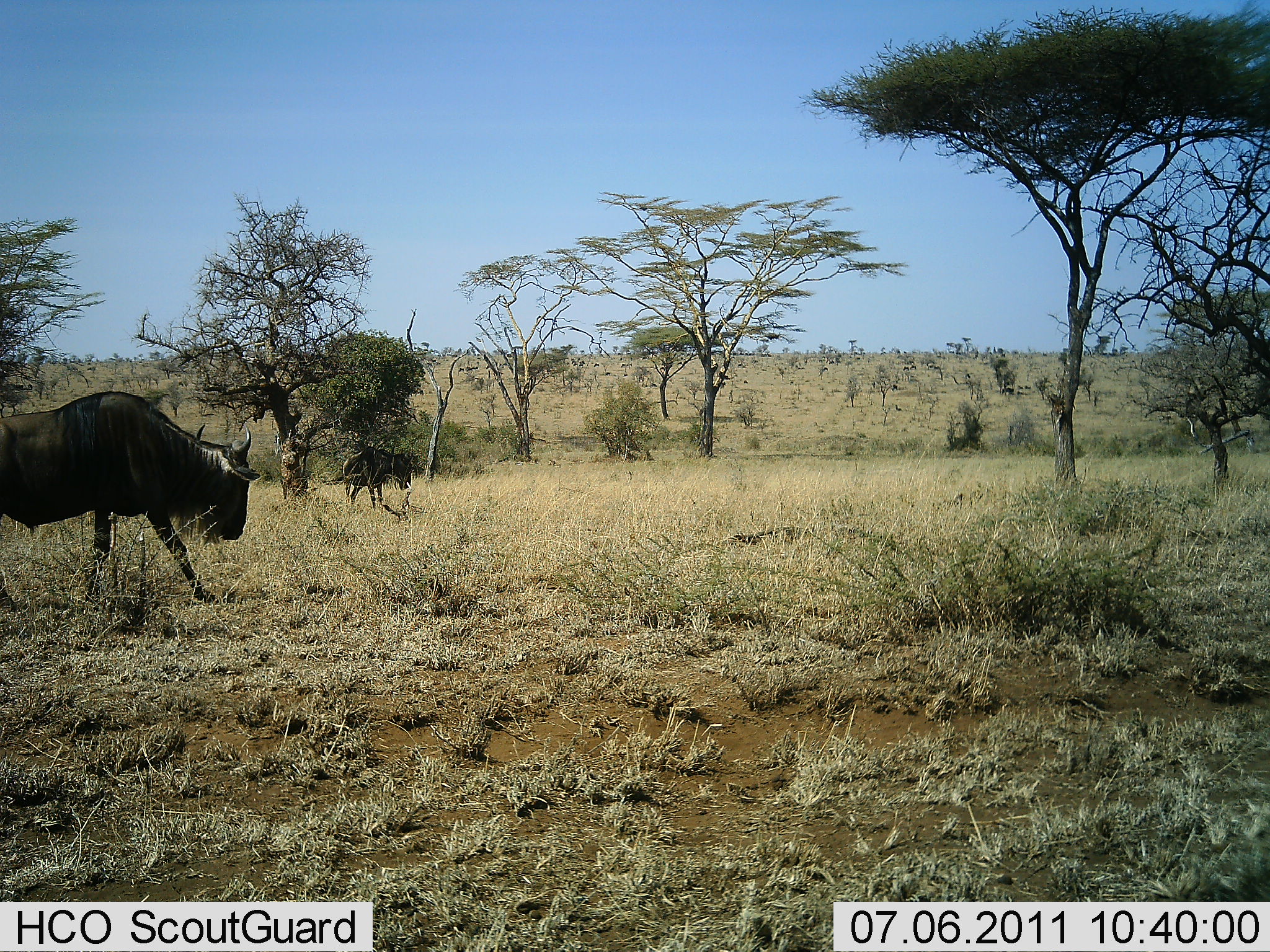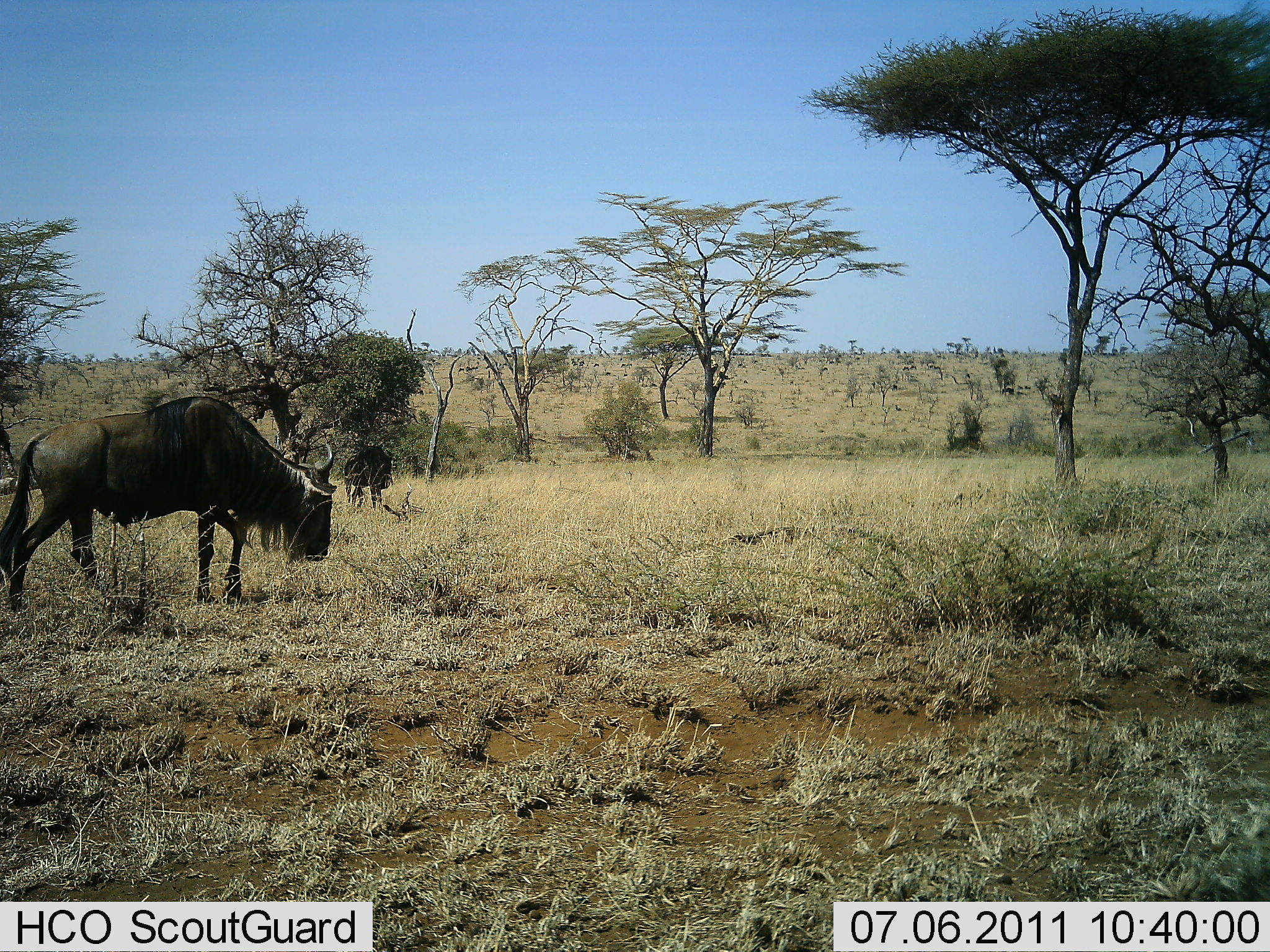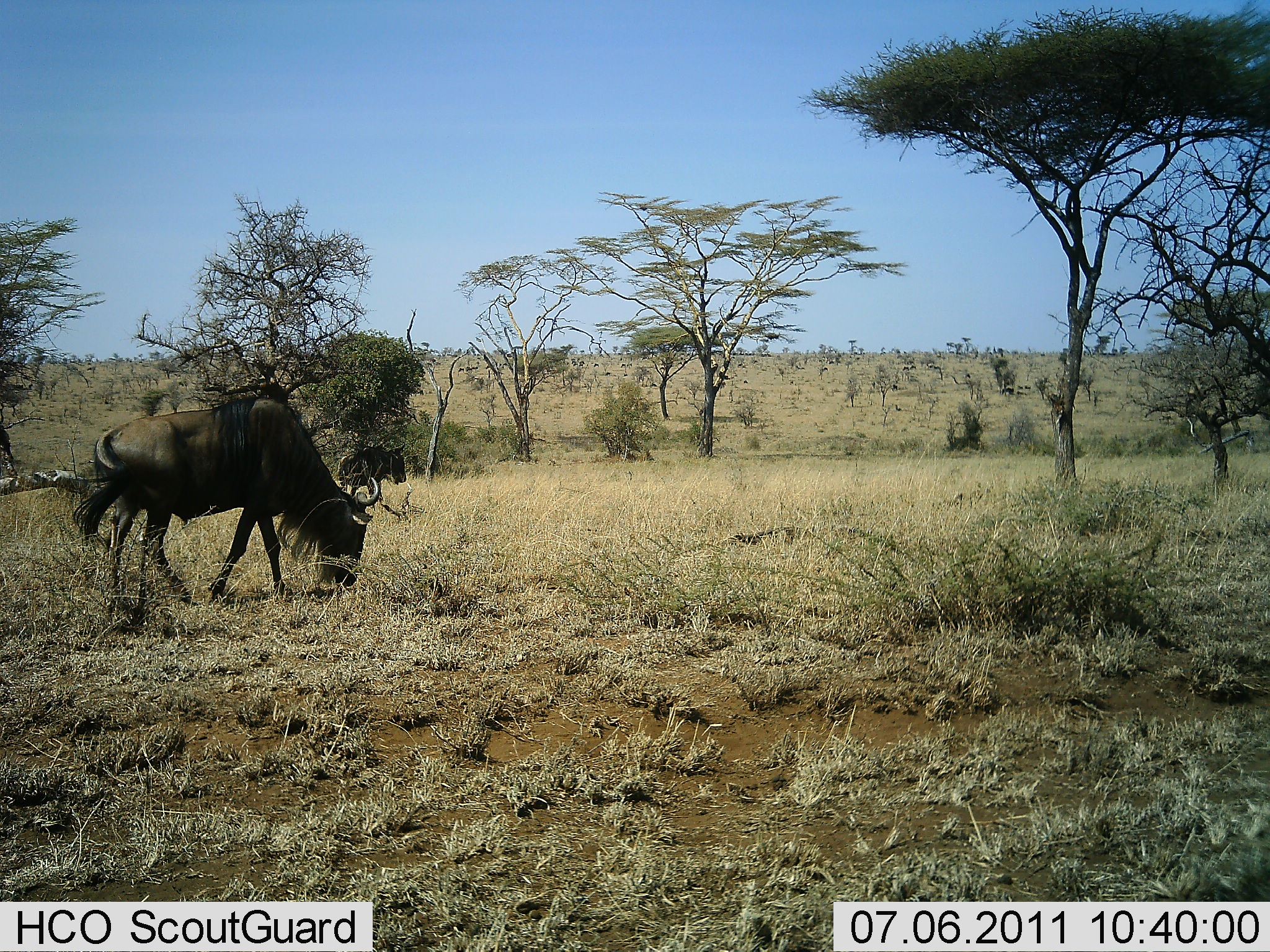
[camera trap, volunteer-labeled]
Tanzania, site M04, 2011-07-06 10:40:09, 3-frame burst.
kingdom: Animalia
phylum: Chordata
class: Mammalia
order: Artiodactyla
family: Bovidae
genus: Connochaetes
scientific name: Connochaetes taurinus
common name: blue wildebeest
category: wildebeest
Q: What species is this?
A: Wildebeest (blue wildebeest) (Connochaetes taurinus).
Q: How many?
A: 2.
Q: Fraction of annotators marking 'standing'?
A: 25%.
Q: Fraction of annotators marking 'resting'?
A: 0%.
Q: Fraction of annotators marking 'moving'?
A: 69%.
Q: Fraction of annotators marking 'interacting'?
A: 0%.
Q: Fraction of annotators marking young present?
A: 6%.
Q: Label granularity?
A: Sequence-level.